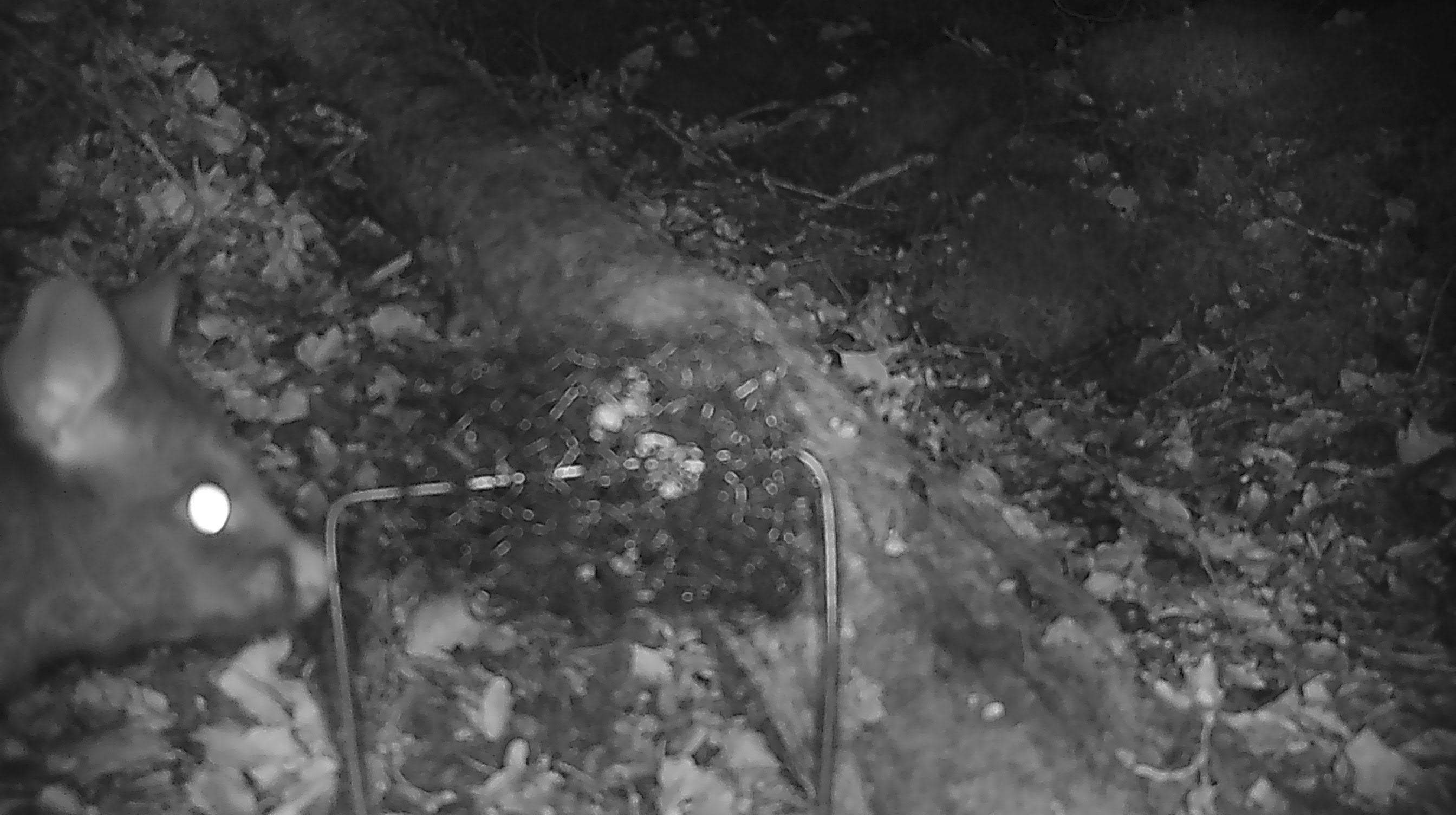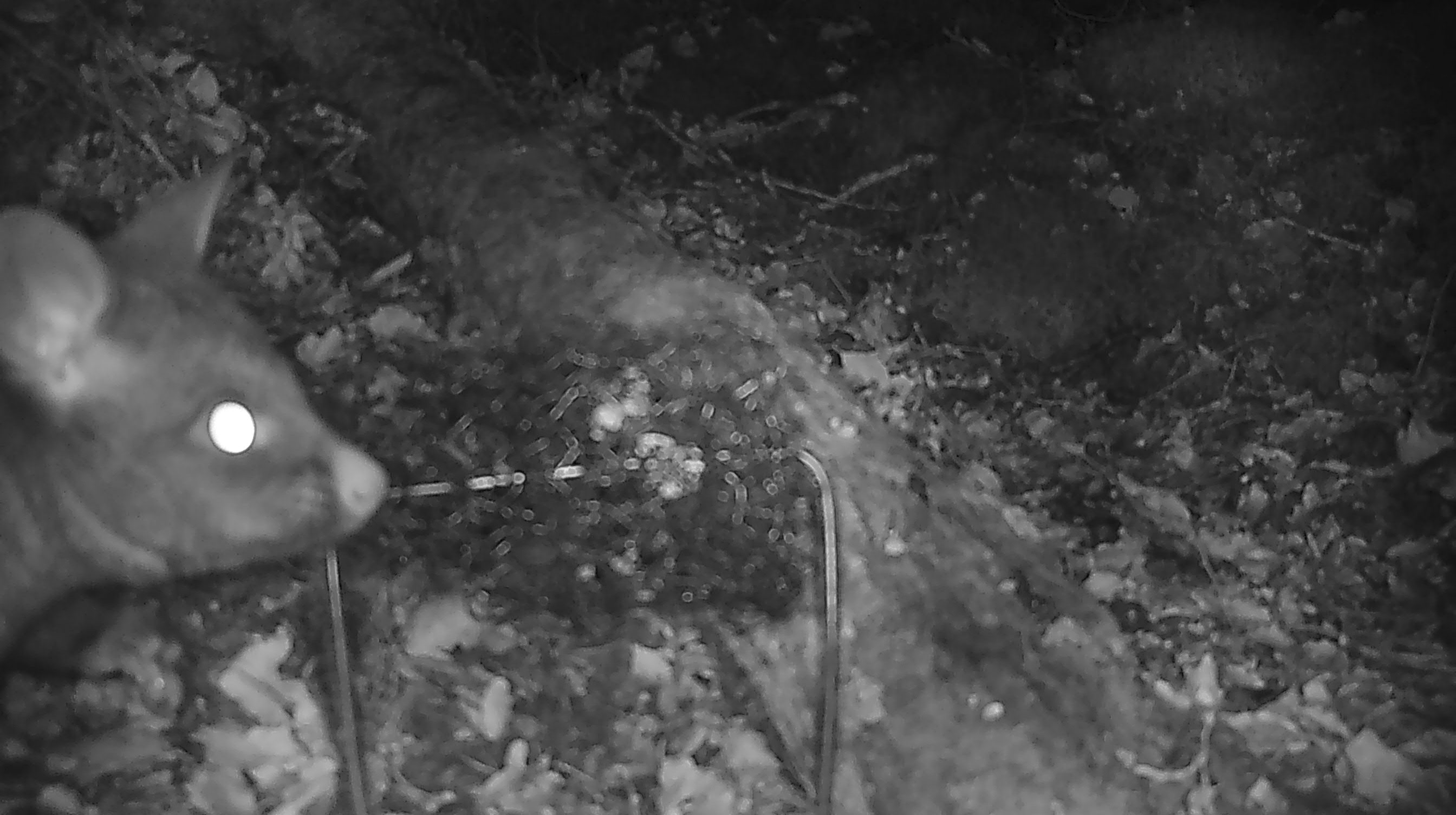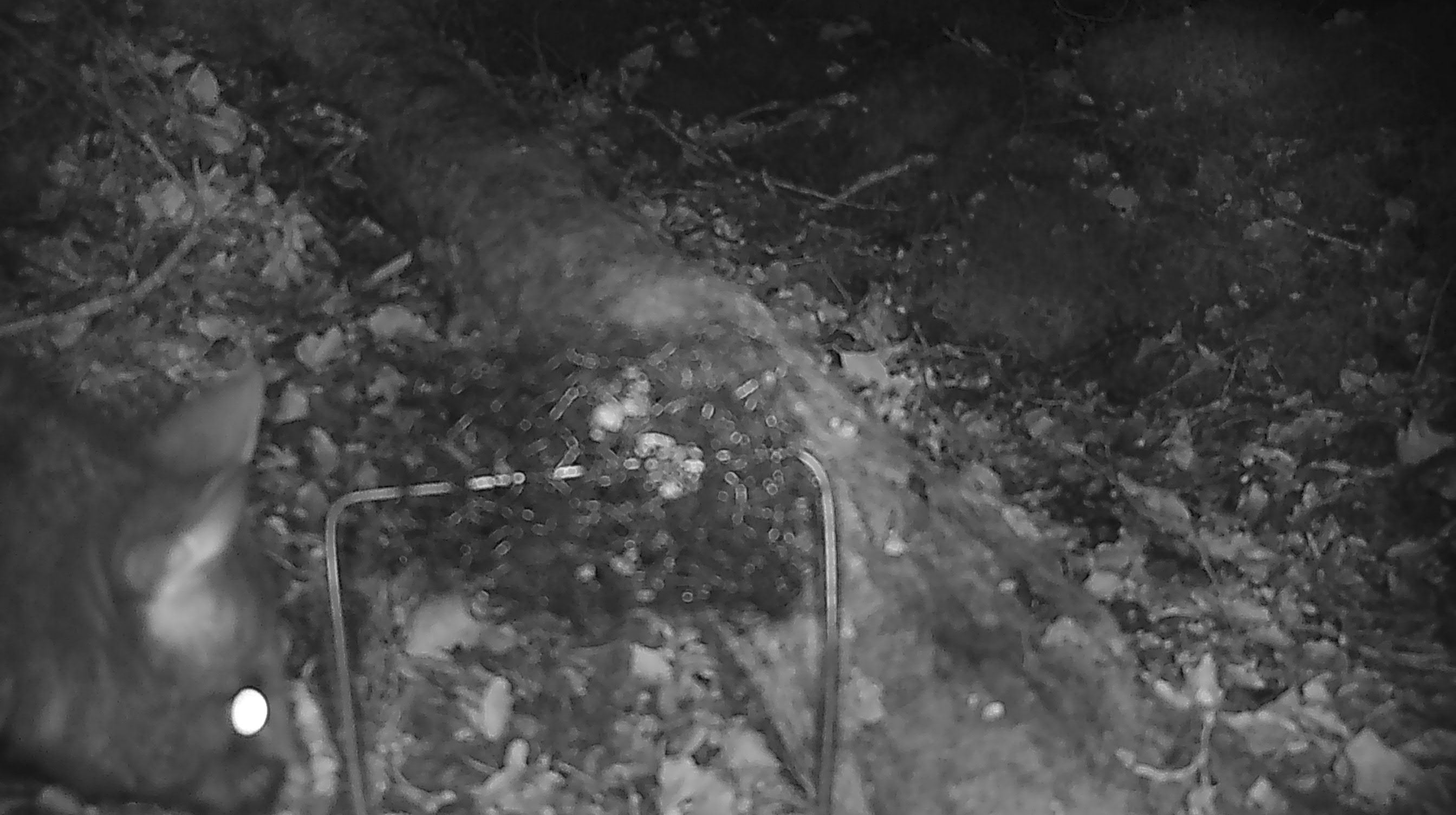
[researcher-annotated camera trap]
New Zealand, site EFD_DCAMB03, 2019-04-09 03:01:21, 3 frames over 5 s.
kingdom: Animalia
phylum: Chordata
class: Mammalia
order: Diprotodontia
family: Phalangeridae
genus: Trichosurus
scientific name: Trichosurus vulpecula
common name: common brushtail possum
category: possum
Possum (common brushtail possum) (Trichosurus vulpecula).